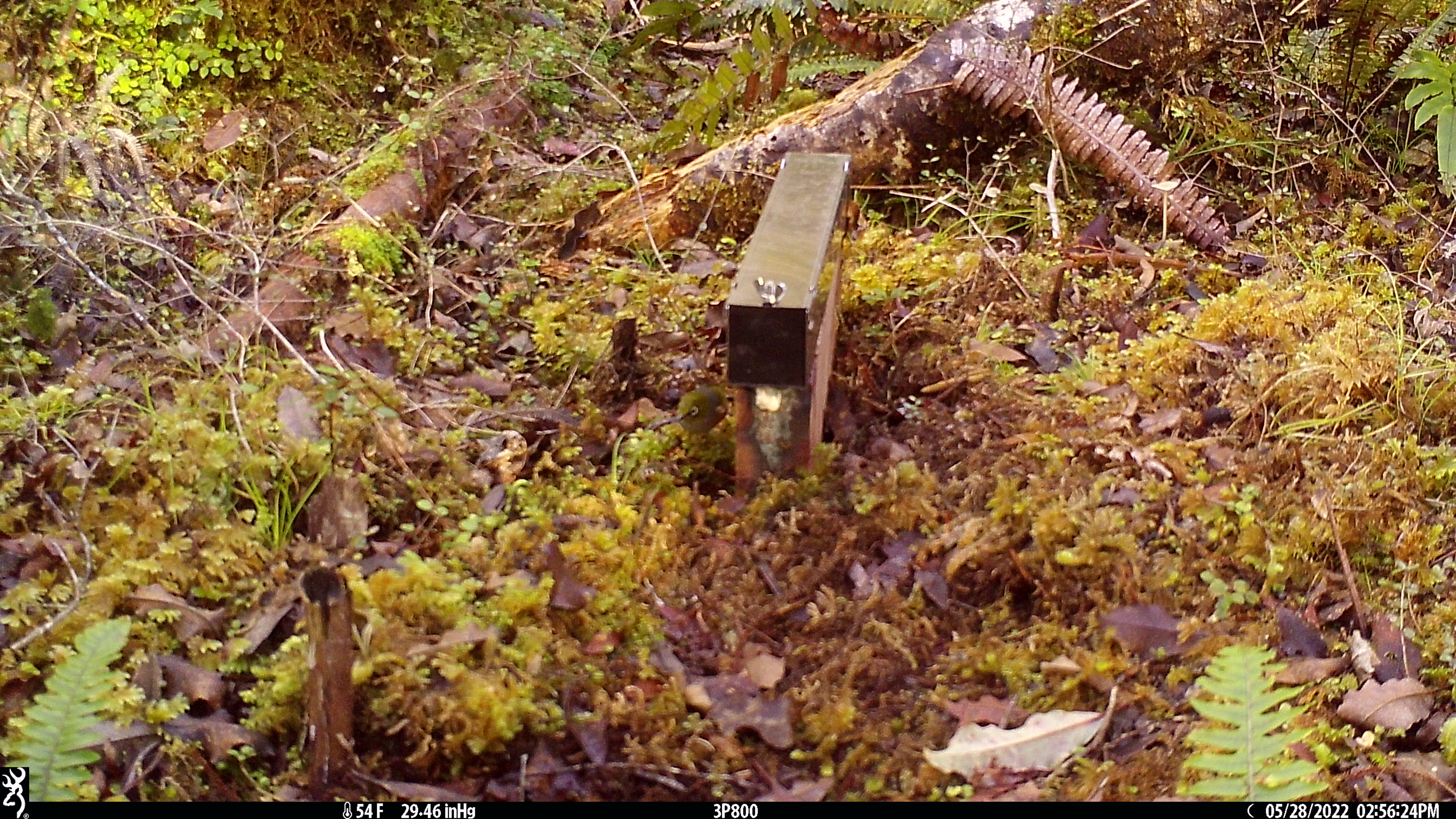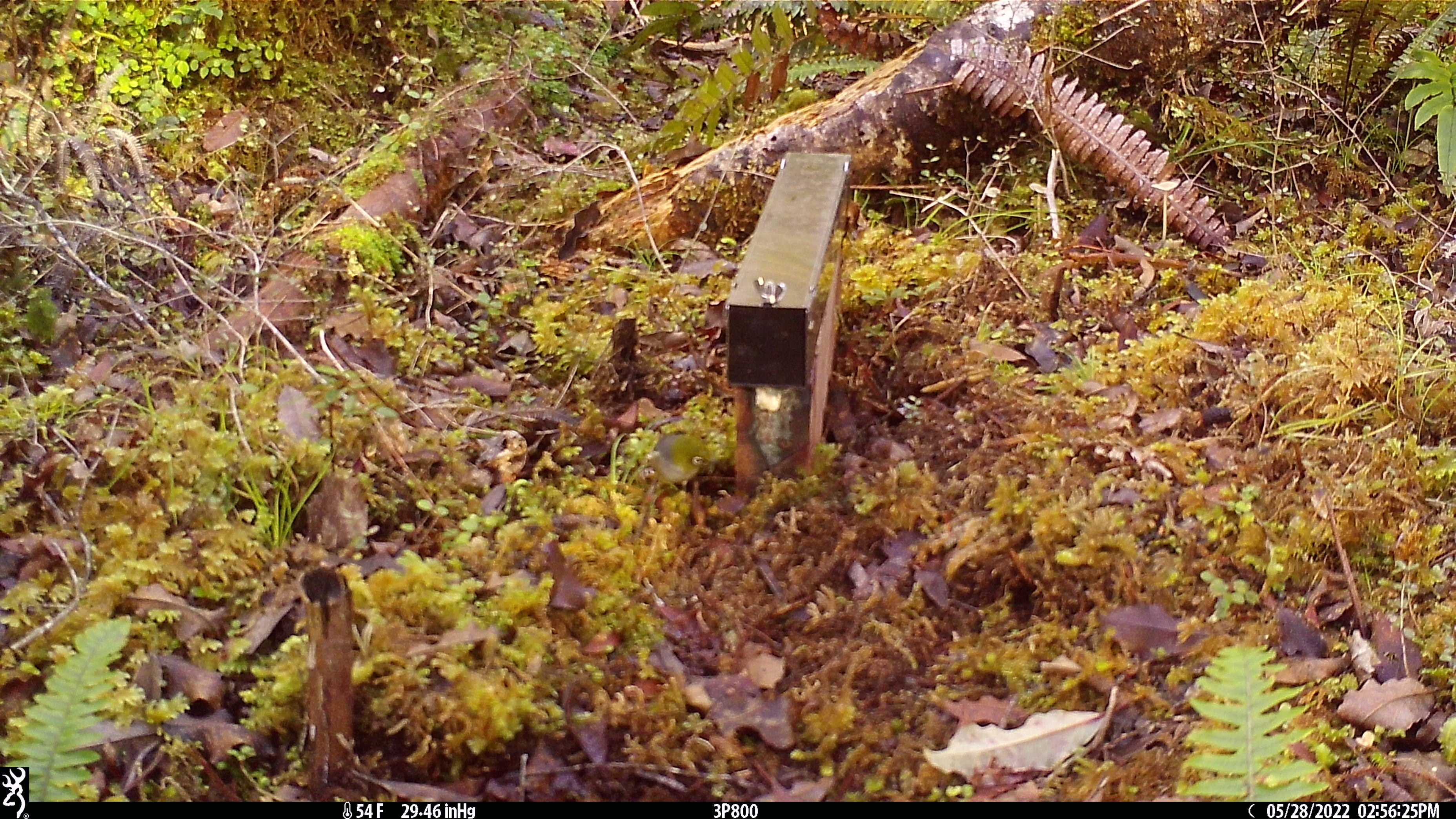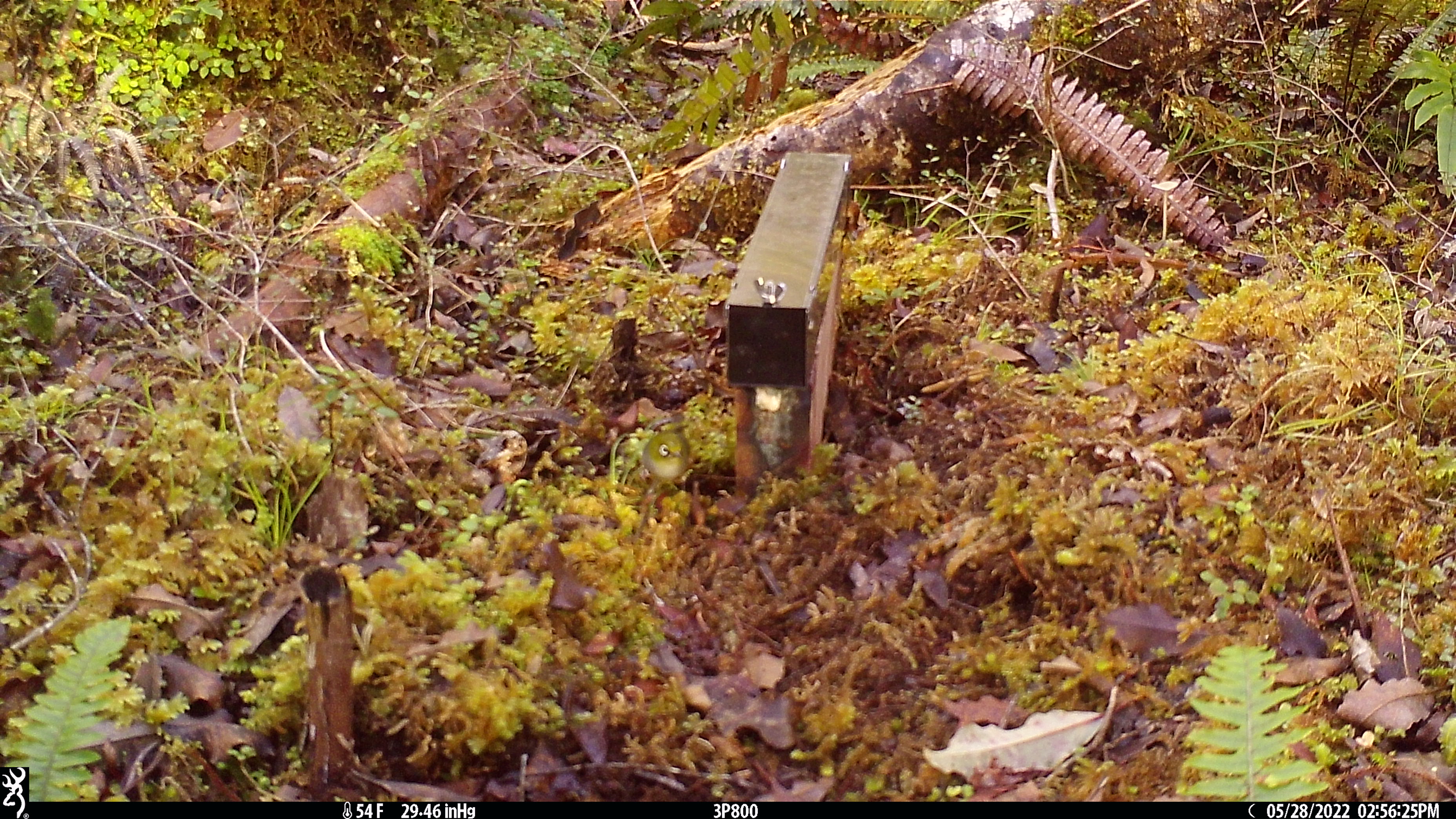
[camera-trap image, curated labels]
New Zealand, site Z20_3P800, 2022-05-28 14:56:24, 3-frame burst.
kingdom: Animalia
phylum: Chordata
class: Aves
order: Passeriformes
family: Zosteropidae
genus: Zosterops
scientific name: Zosterops lateralis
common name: silvereye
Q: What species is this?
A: Silvereye (Zosterops lateralis).